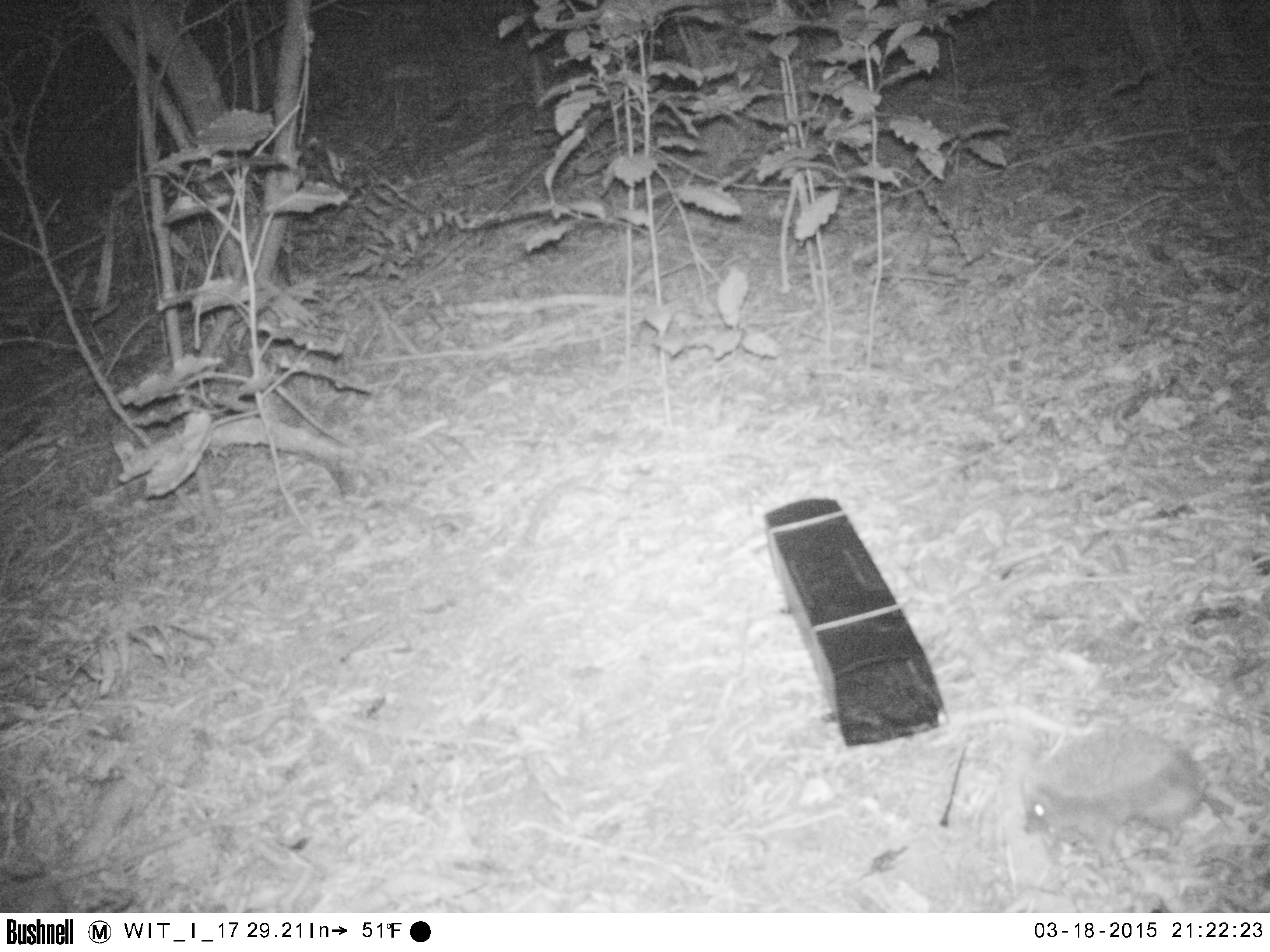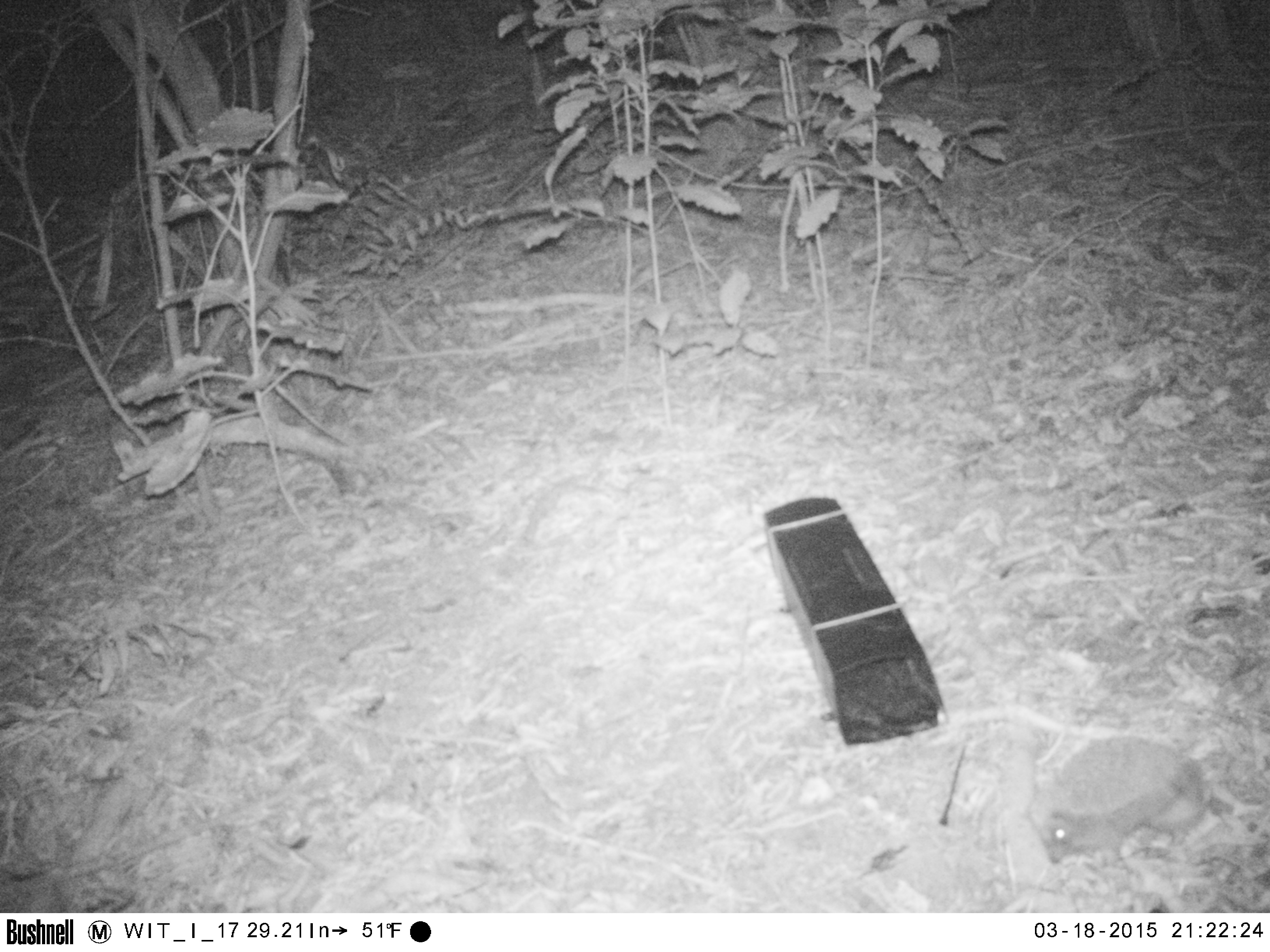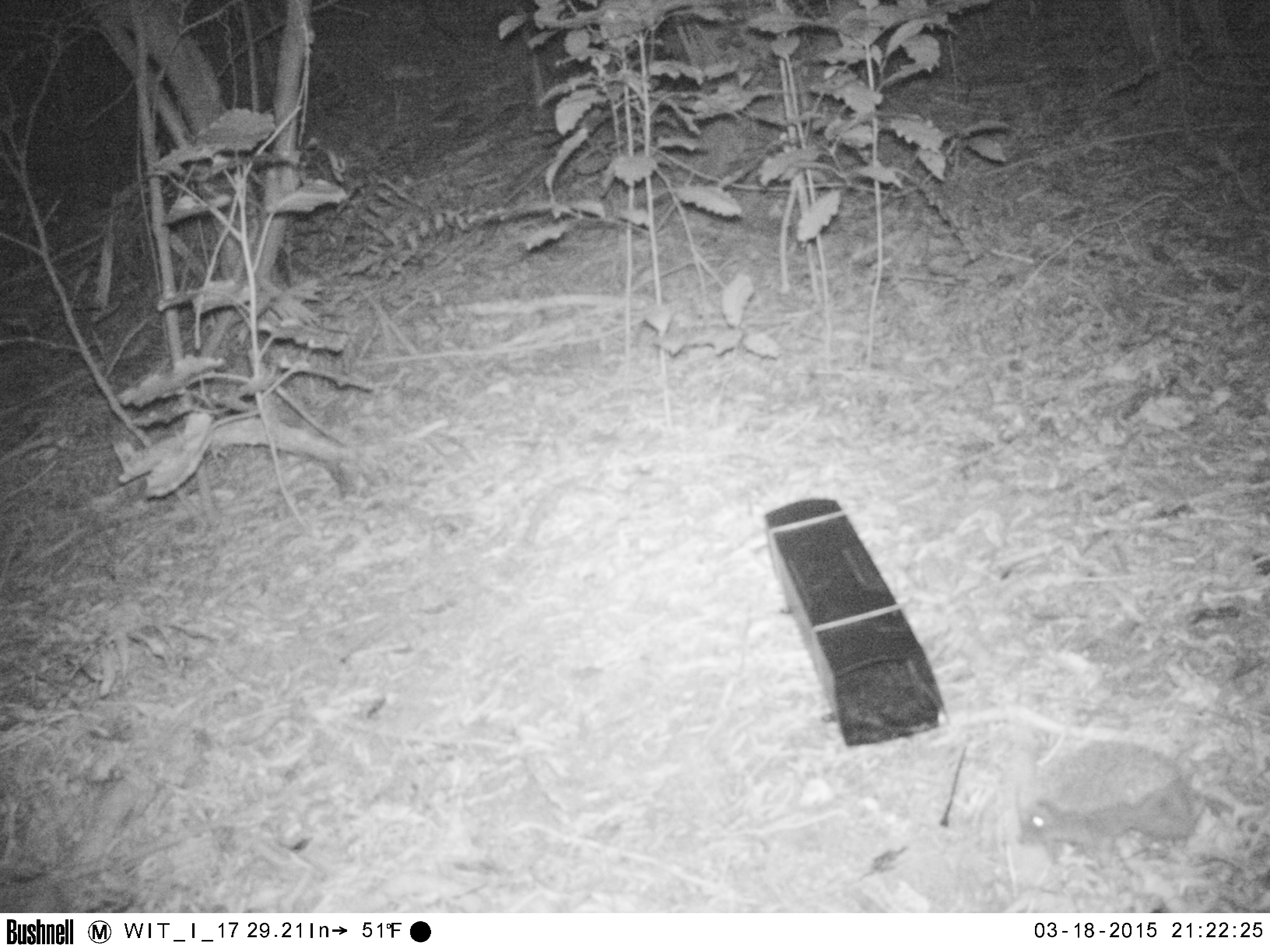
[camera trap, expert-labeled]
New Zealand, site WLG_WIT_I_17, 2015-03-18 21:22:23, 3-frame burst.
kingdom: Animalia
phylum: Chordata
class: Mammalia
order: Eulipotyphla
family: Erinaceidae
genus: Erinaceus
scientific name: Erinaceus europaeus europaeus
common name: european hedgehog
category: hedgehog